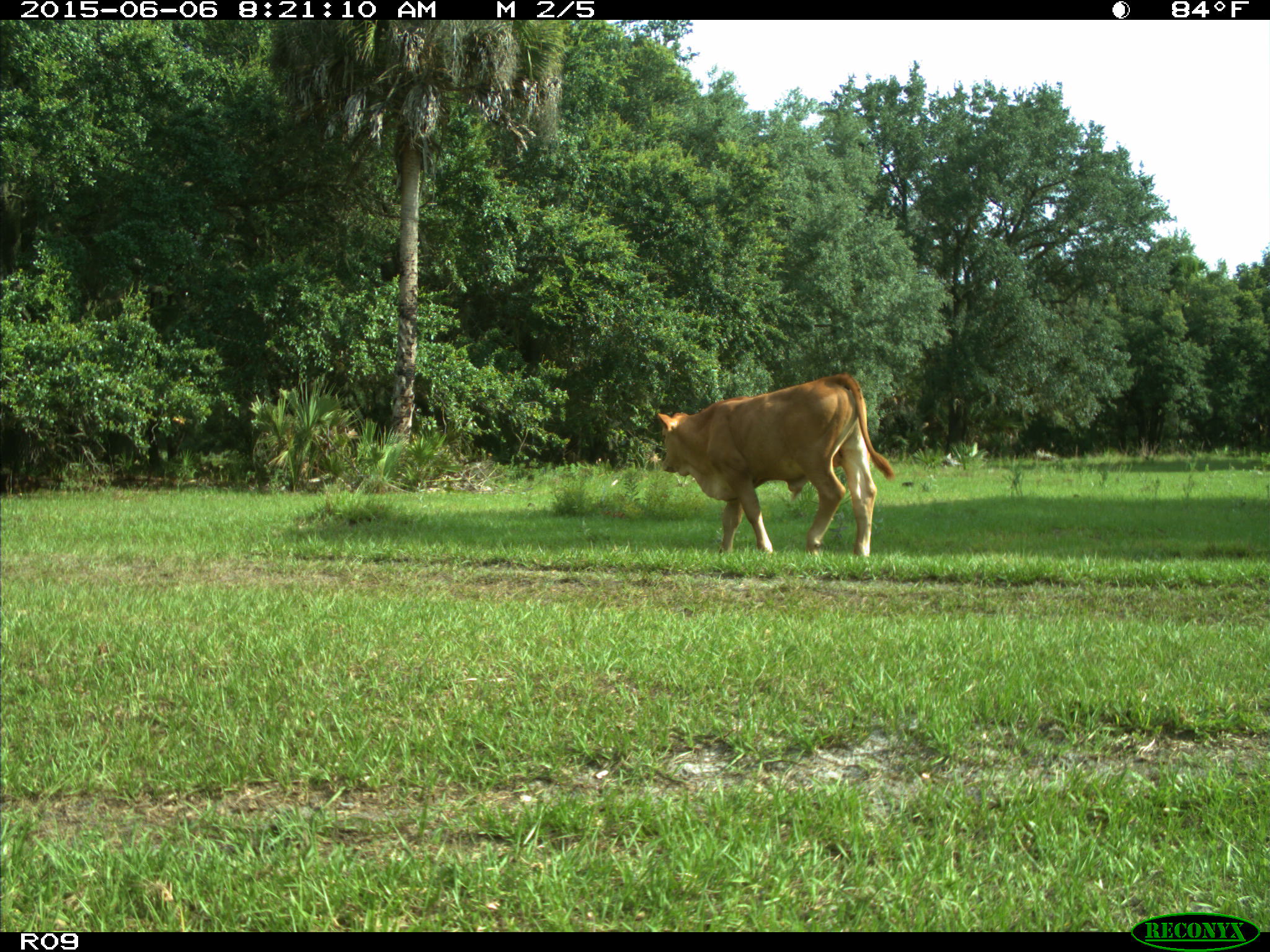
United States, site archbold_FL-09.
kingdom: Animalia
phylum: Chordata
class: Mammalia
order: Artiodactyla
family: Bovidae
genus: Bos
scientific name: Bos taurus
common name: domestic cow